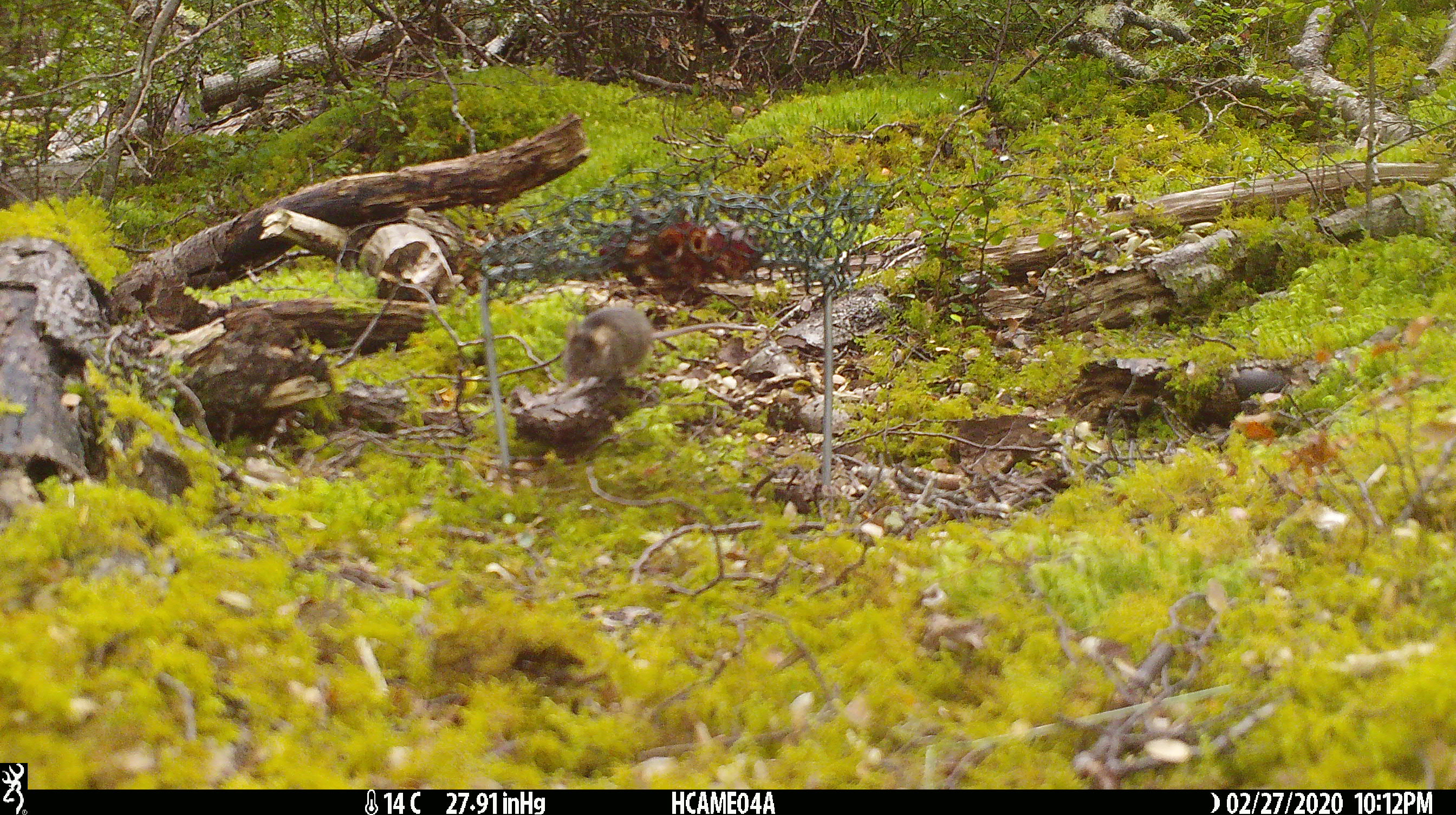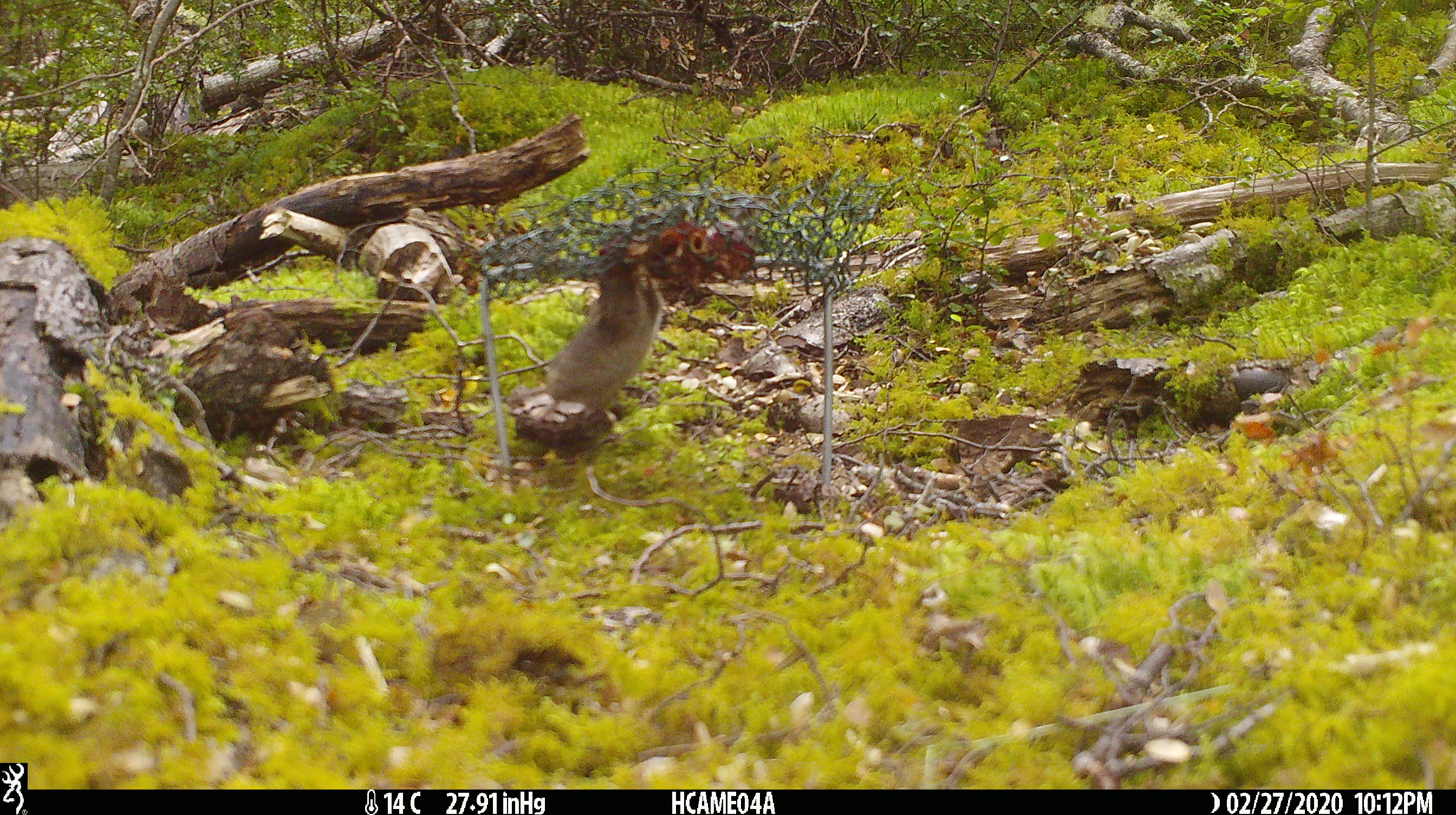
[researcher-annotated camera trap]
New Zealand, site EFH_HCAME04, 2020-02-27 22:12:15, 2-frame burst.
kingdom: Animalia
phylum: Chordata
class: Mammalia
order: Rodentia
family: Muridae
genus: Mus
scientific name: Mus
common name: mouse